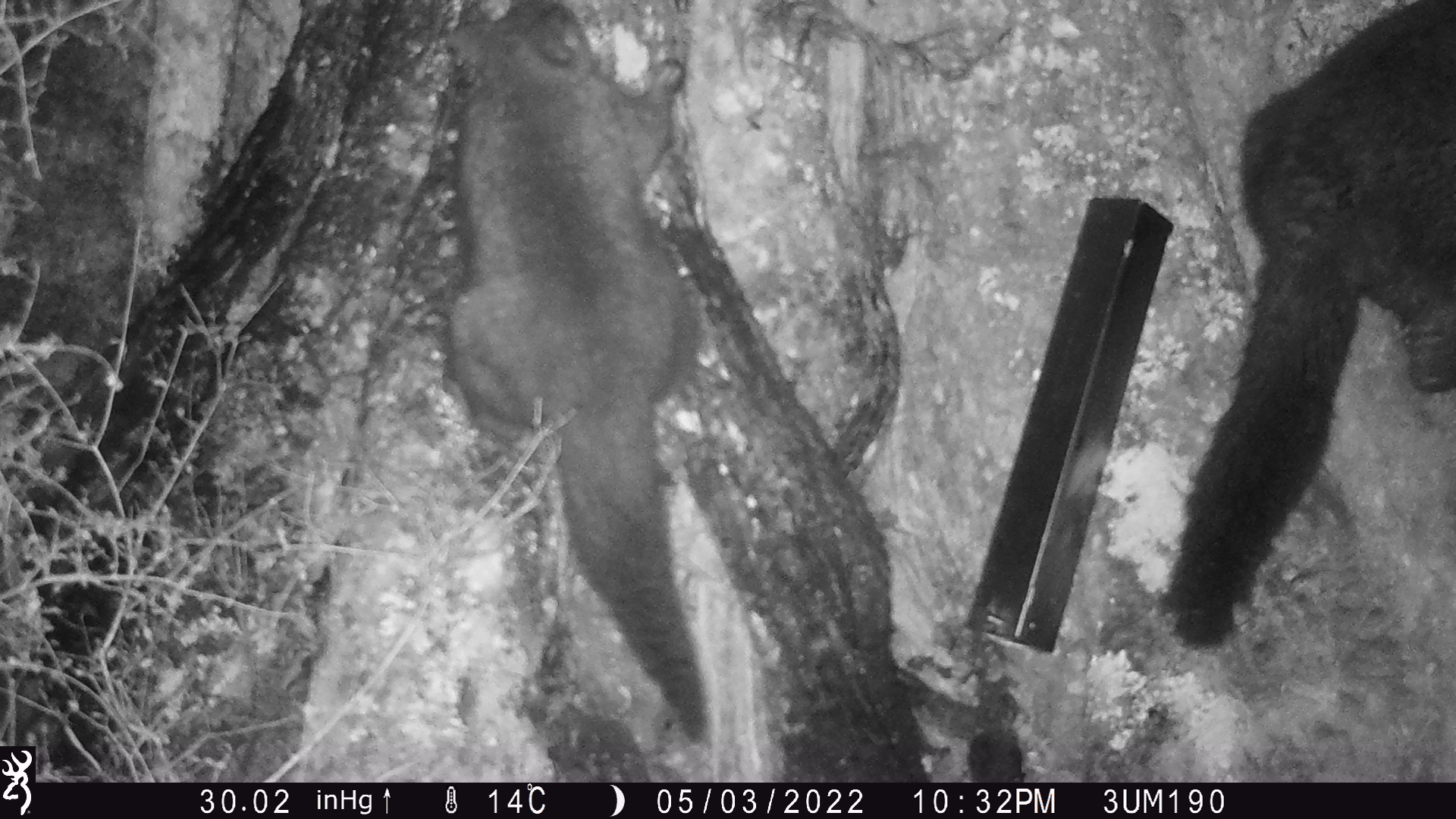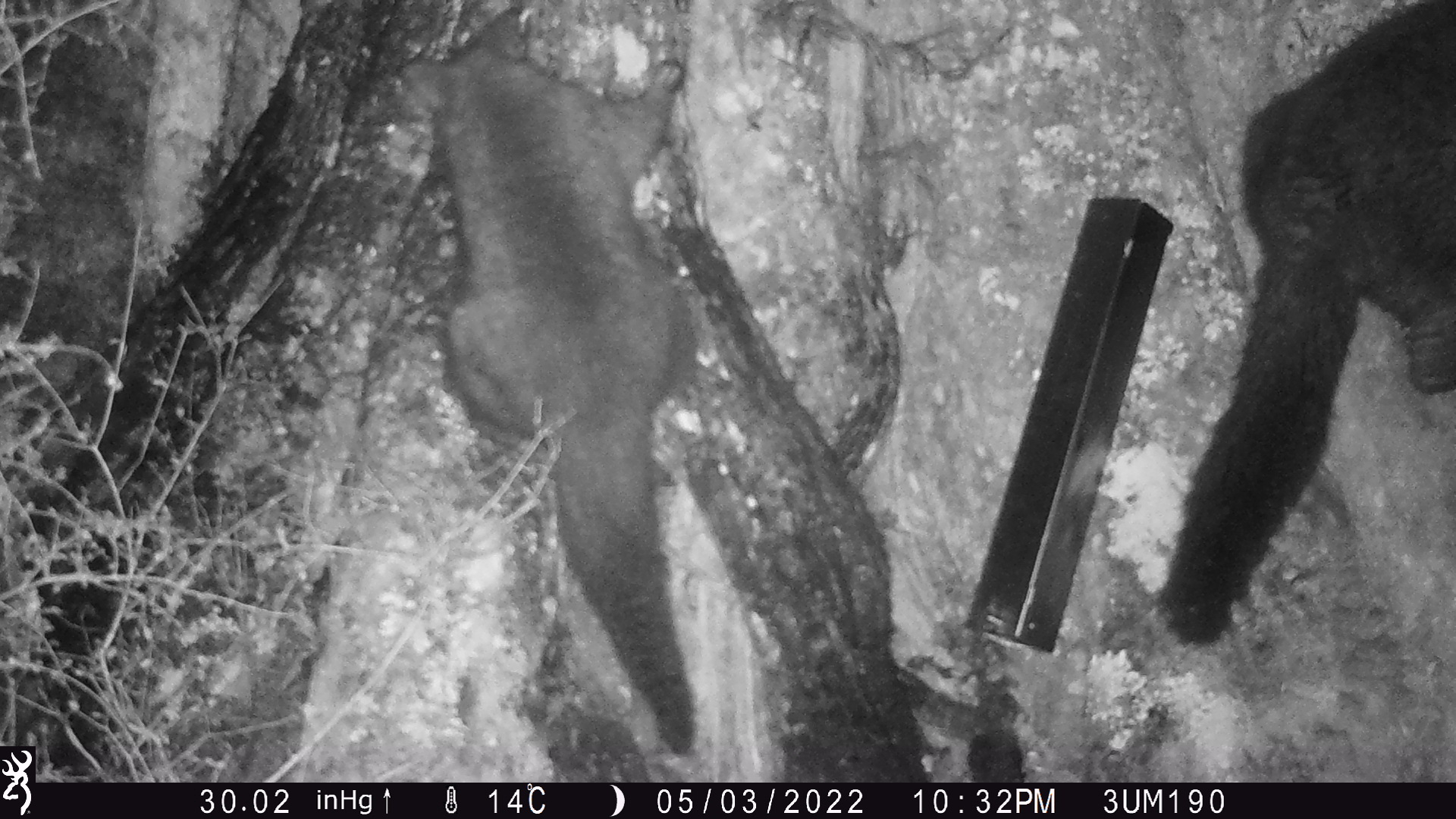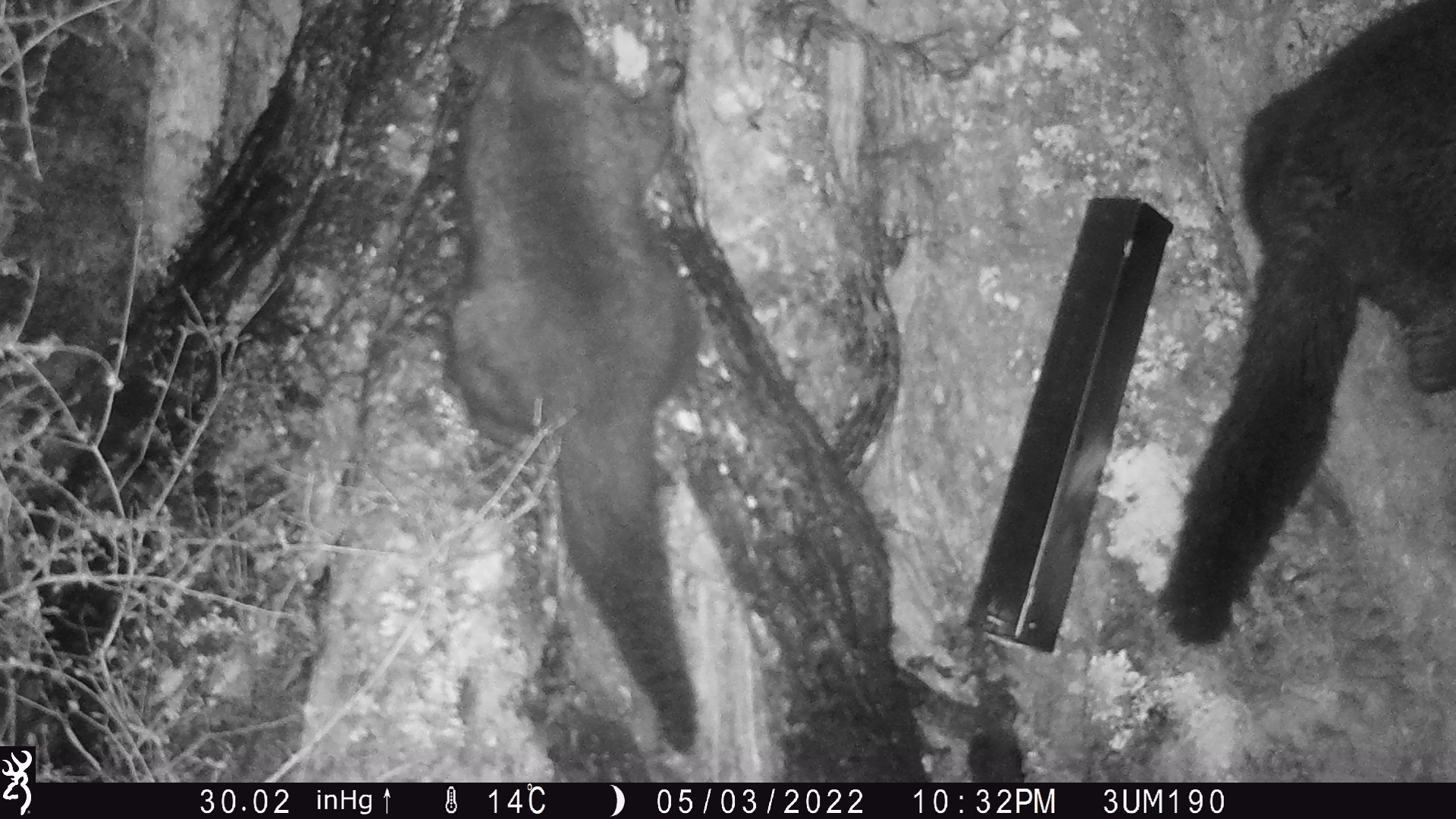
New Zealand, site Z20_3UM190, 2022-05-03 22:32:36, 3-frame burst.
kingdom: Animalia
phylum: Chordata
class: Mammalia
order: Diprotodontia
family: Phalangeridae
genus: Trichosurus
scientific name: Trichosurus vulpecula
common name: common brushtail possum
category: possum